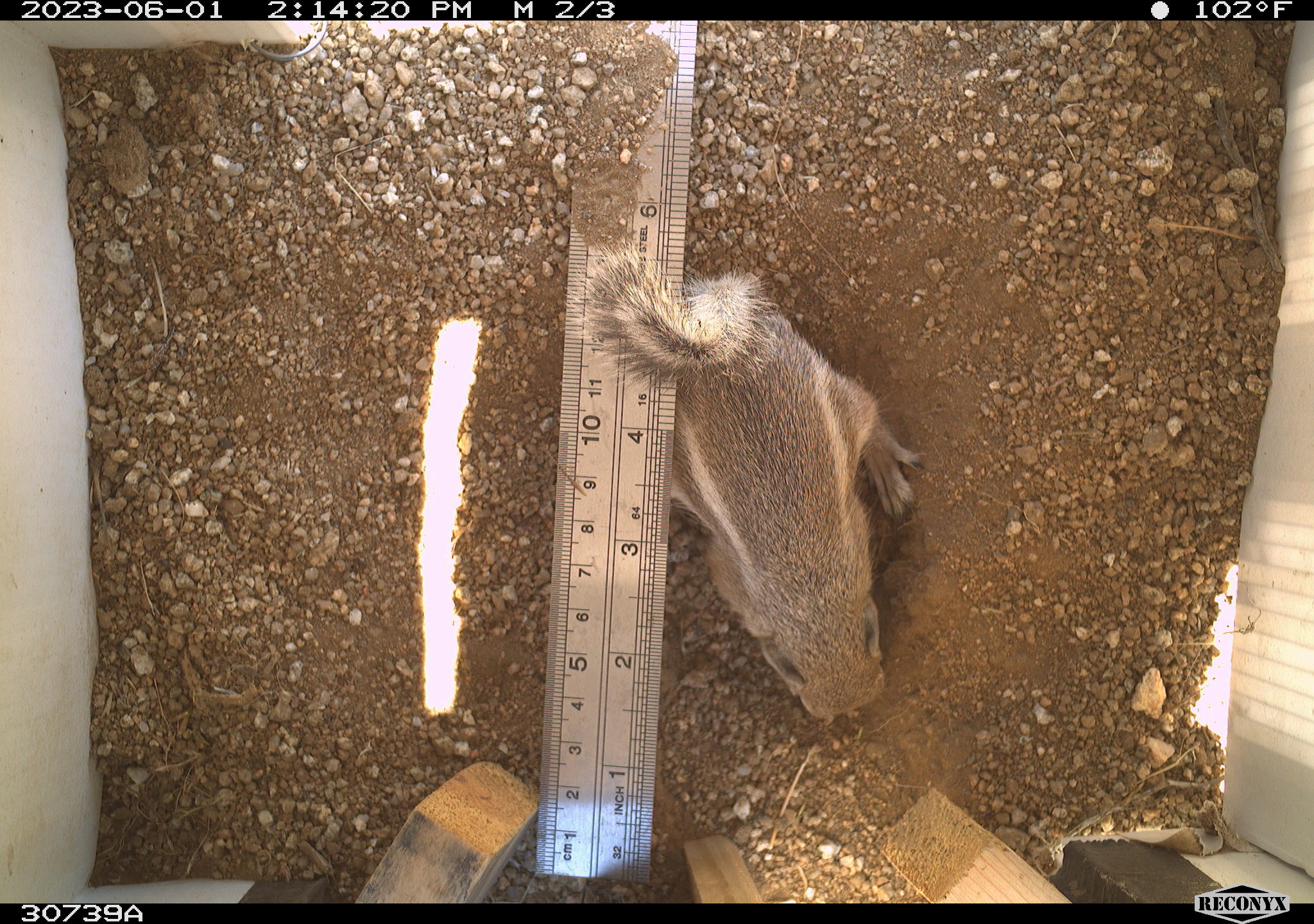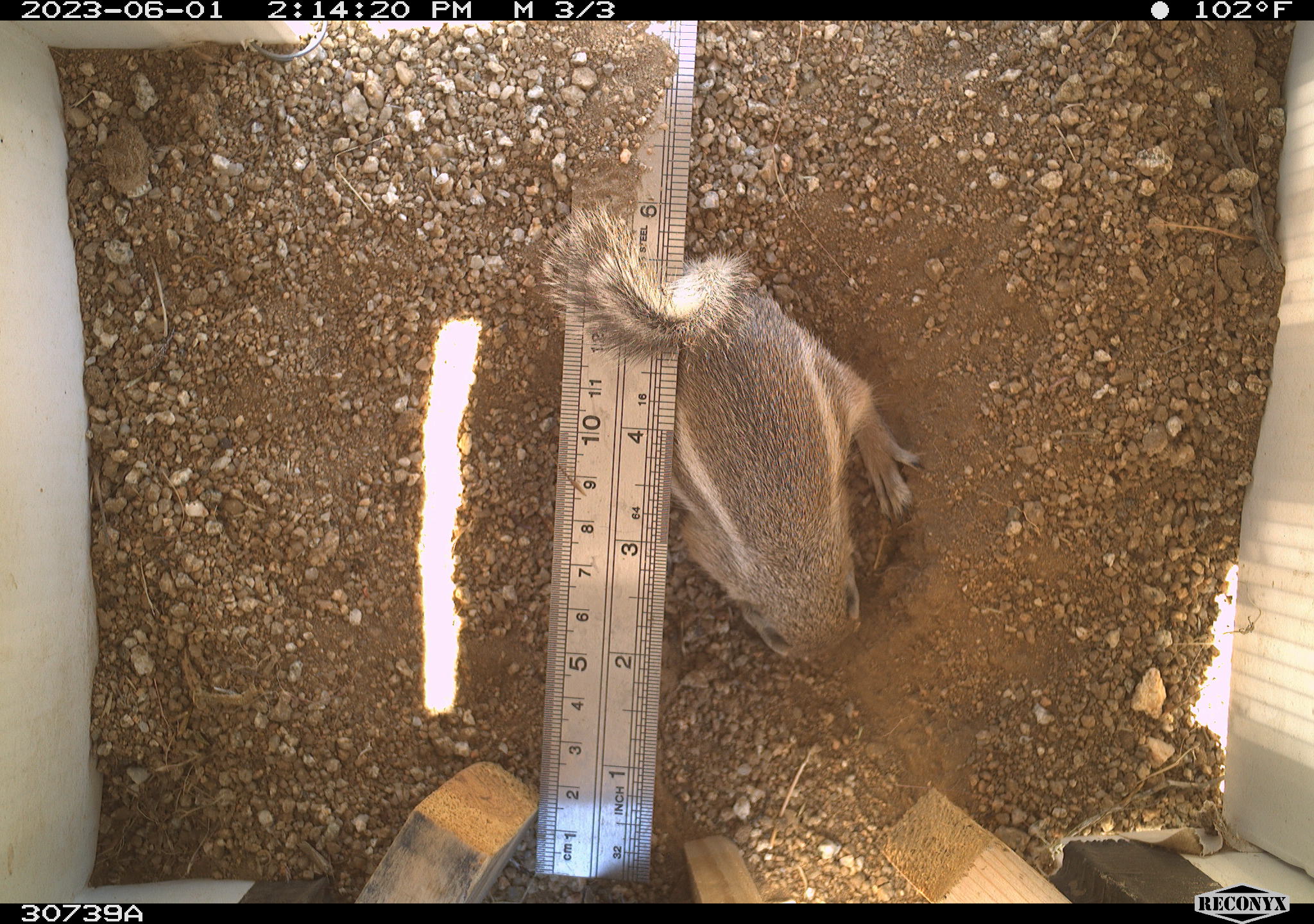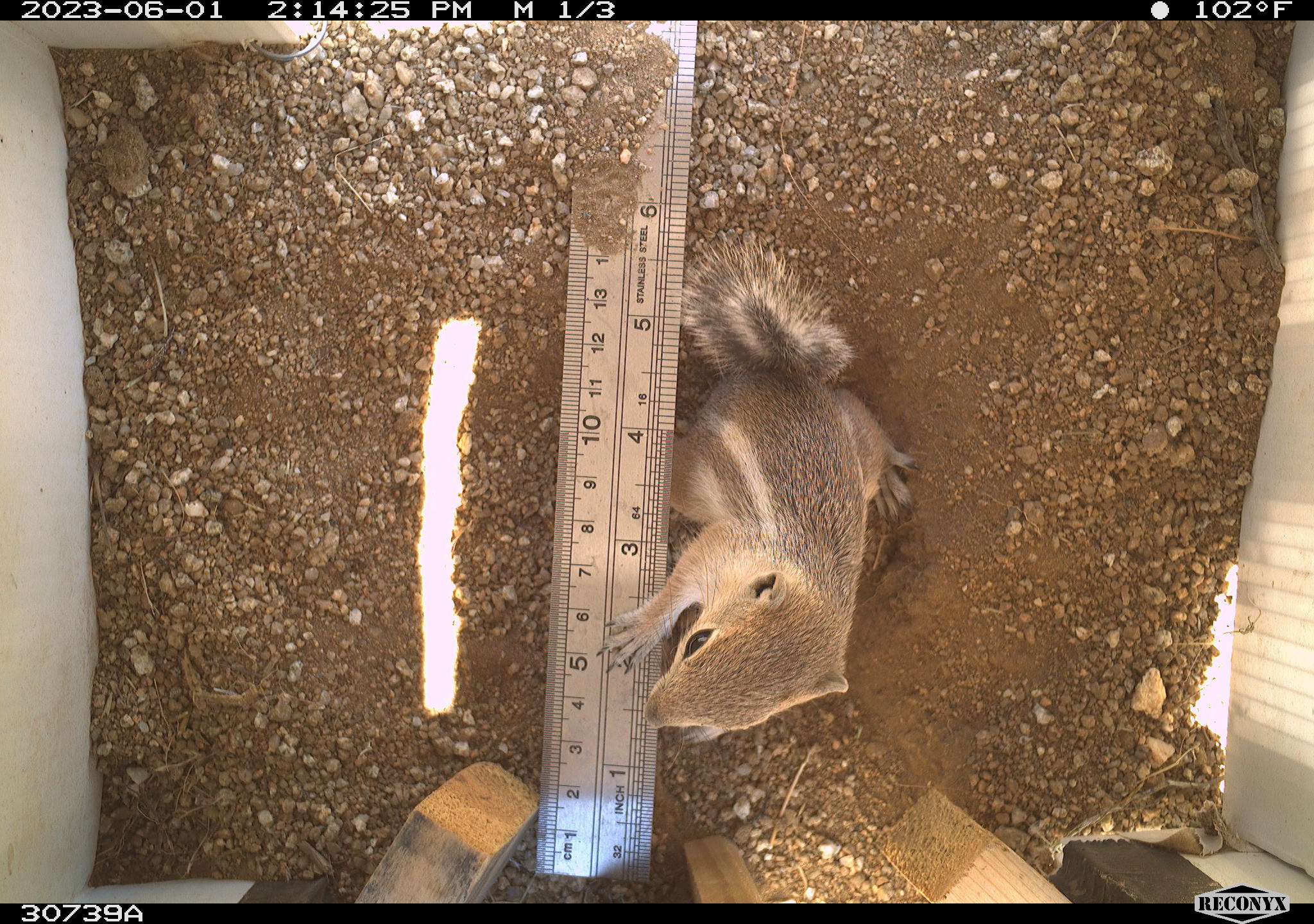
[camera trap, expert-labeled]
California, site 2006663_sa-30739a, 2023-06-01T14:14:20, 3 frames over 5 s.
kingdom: Animalia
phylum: Chordata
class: Mammalia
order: Rodentia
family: Sciuridae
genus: Ammospermophilus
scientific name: Ammospermophilus leucurus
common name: white-tailed antelope squirrel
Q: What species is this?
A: White-tailed antelope squirrel (Ammospermophilus leucurus).